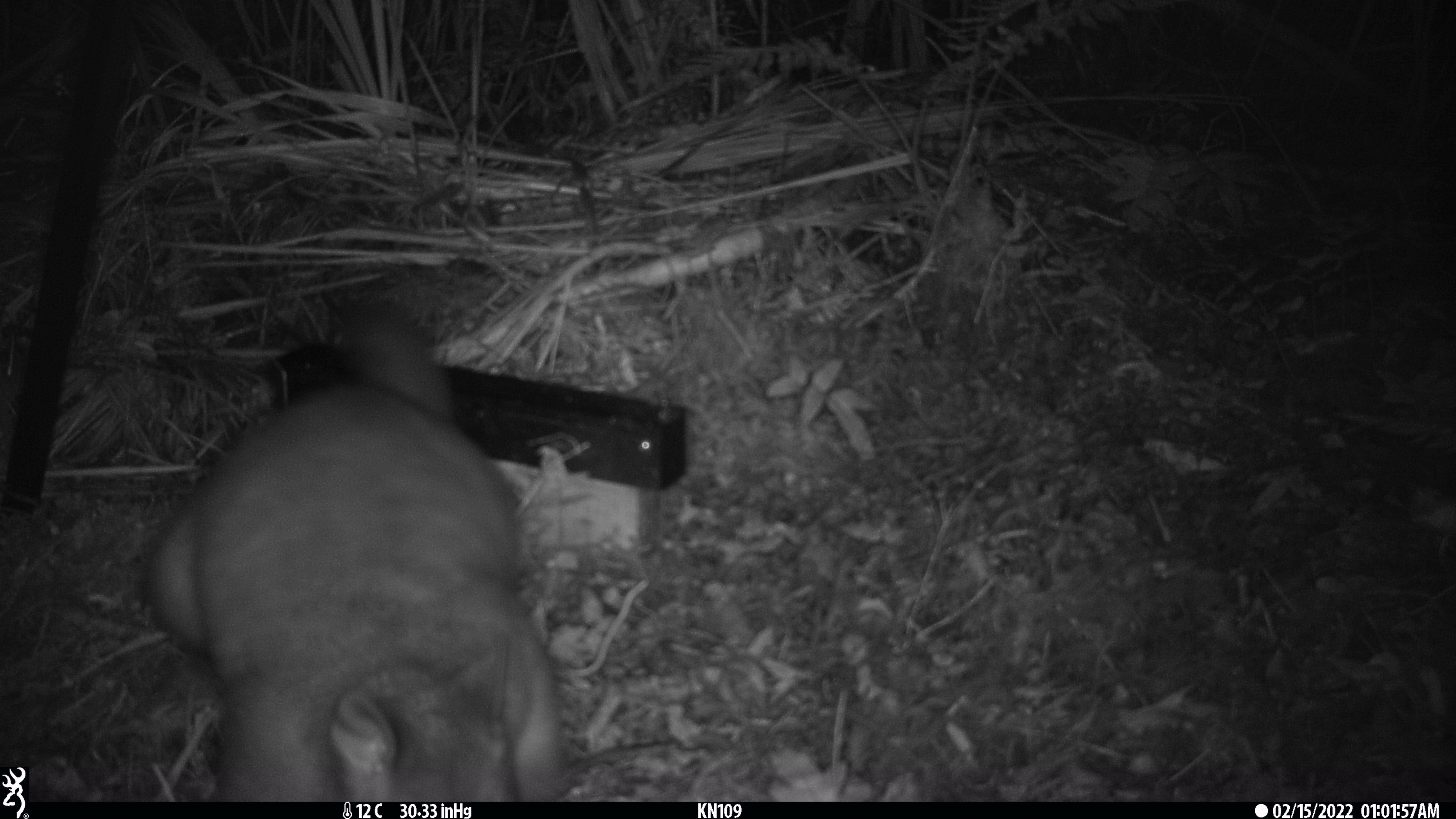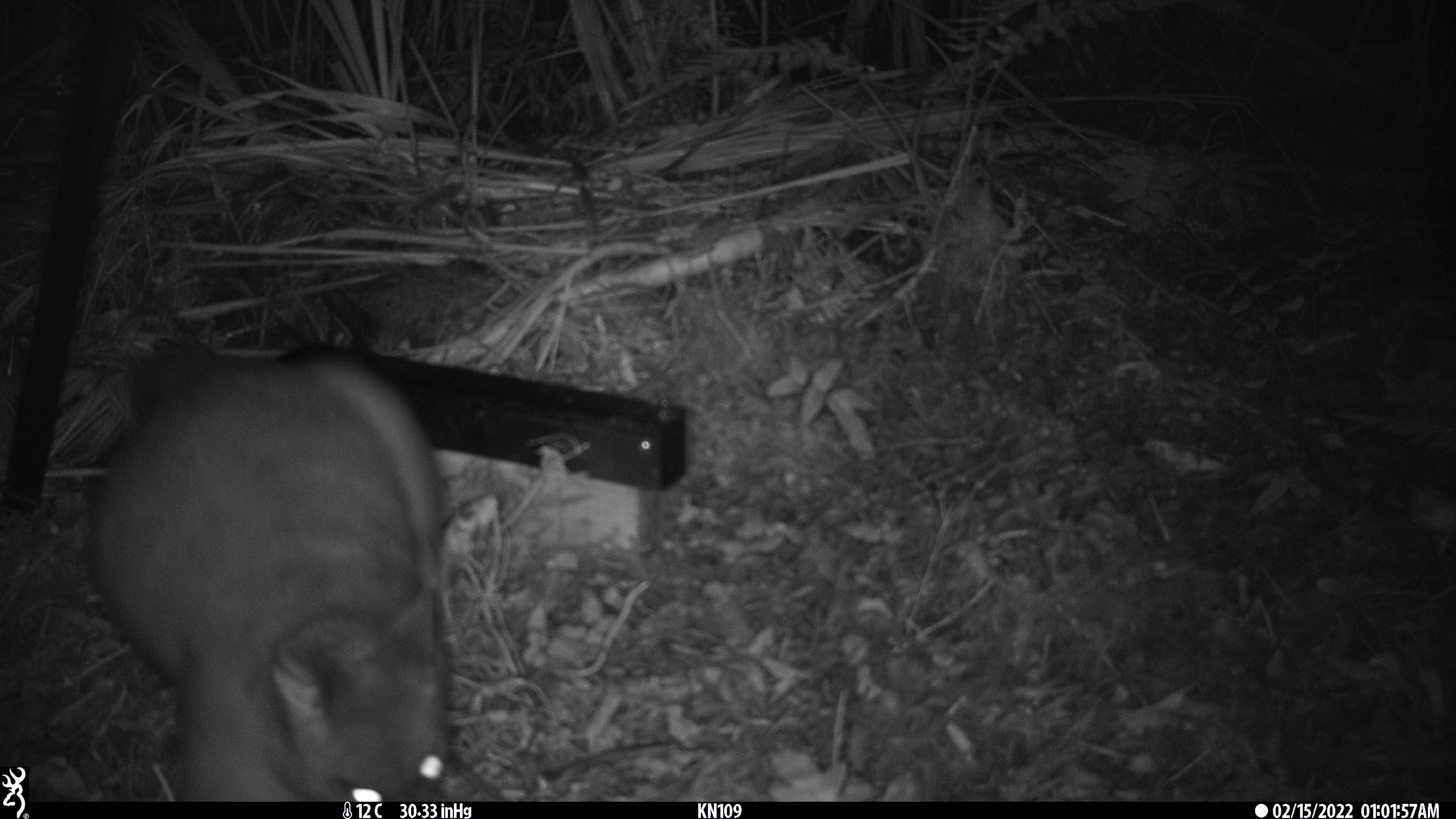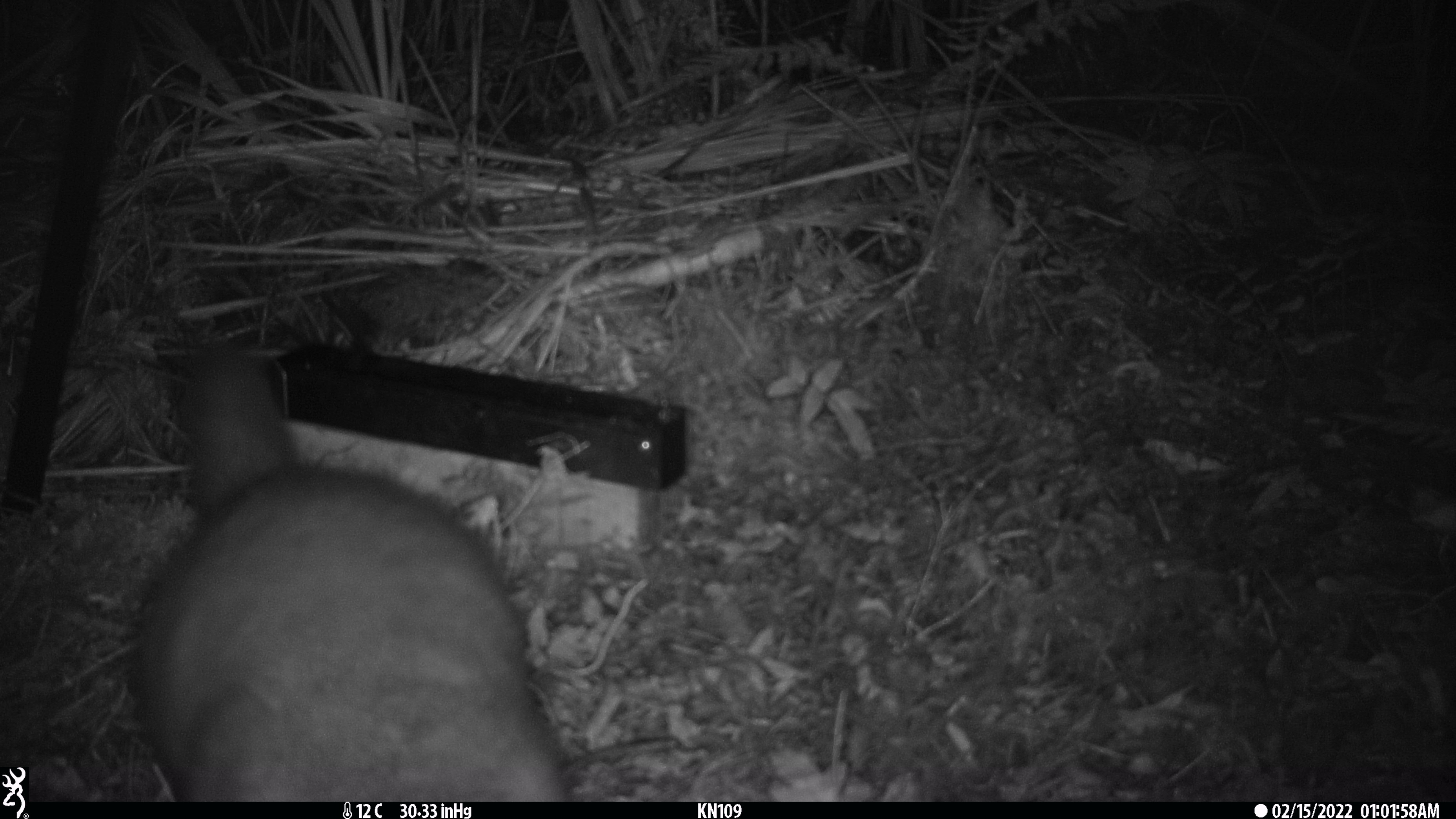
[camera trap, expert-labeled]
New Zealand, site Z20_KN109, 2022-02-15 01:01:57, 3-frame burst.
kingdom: Animalia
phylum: Chordata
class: Mammalia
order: Diprotodontia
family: Phalangeridae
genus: Trichosurus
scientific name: Trichosurus vulpecula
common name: common brushtail possum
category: possum